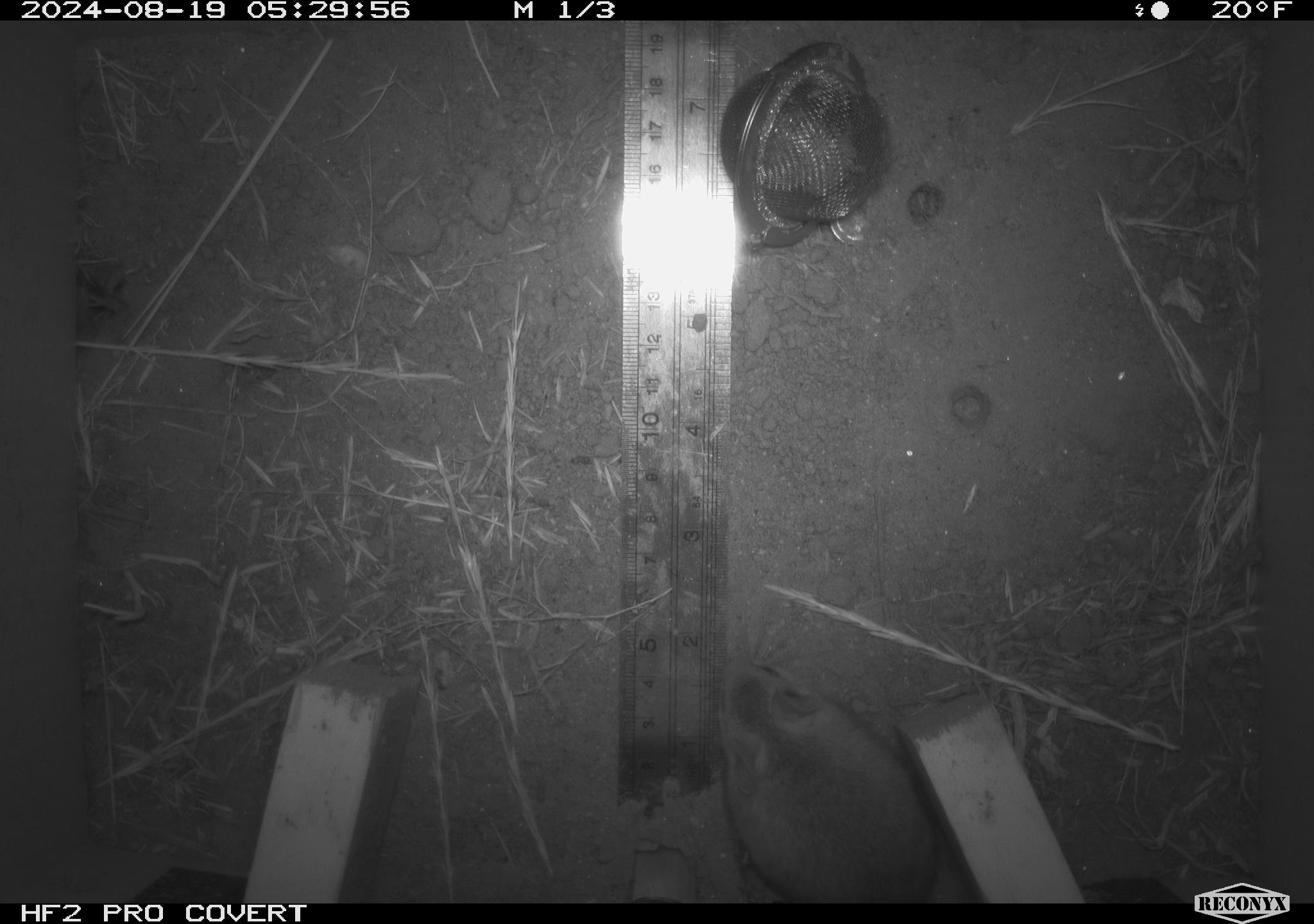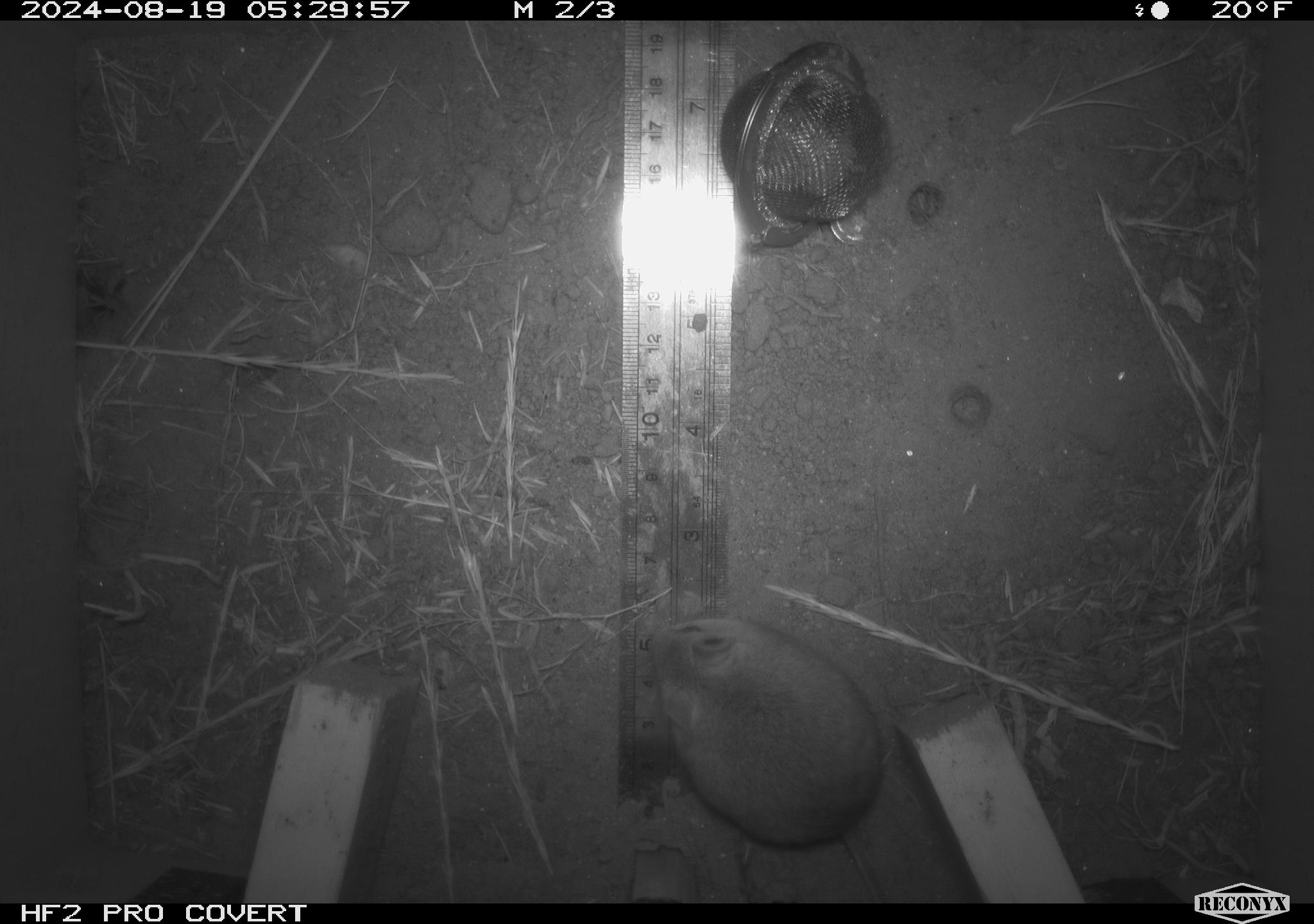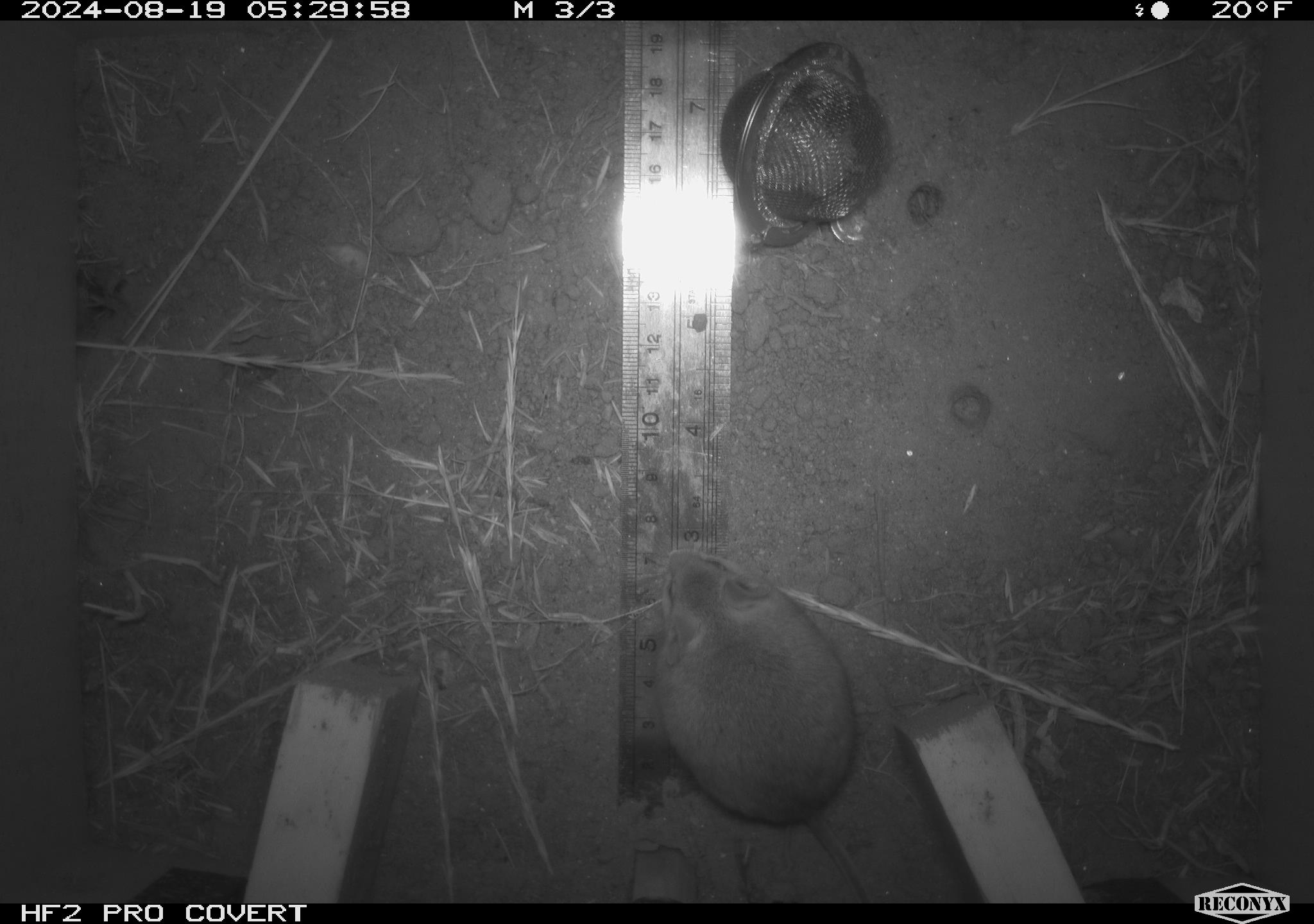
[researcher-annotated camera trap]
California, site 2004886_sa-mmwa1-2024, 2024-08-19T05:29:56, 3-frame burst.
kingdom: Animalia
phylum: Chordata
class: Mammalia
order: Rodentia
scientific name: Rodentia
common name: mouse species